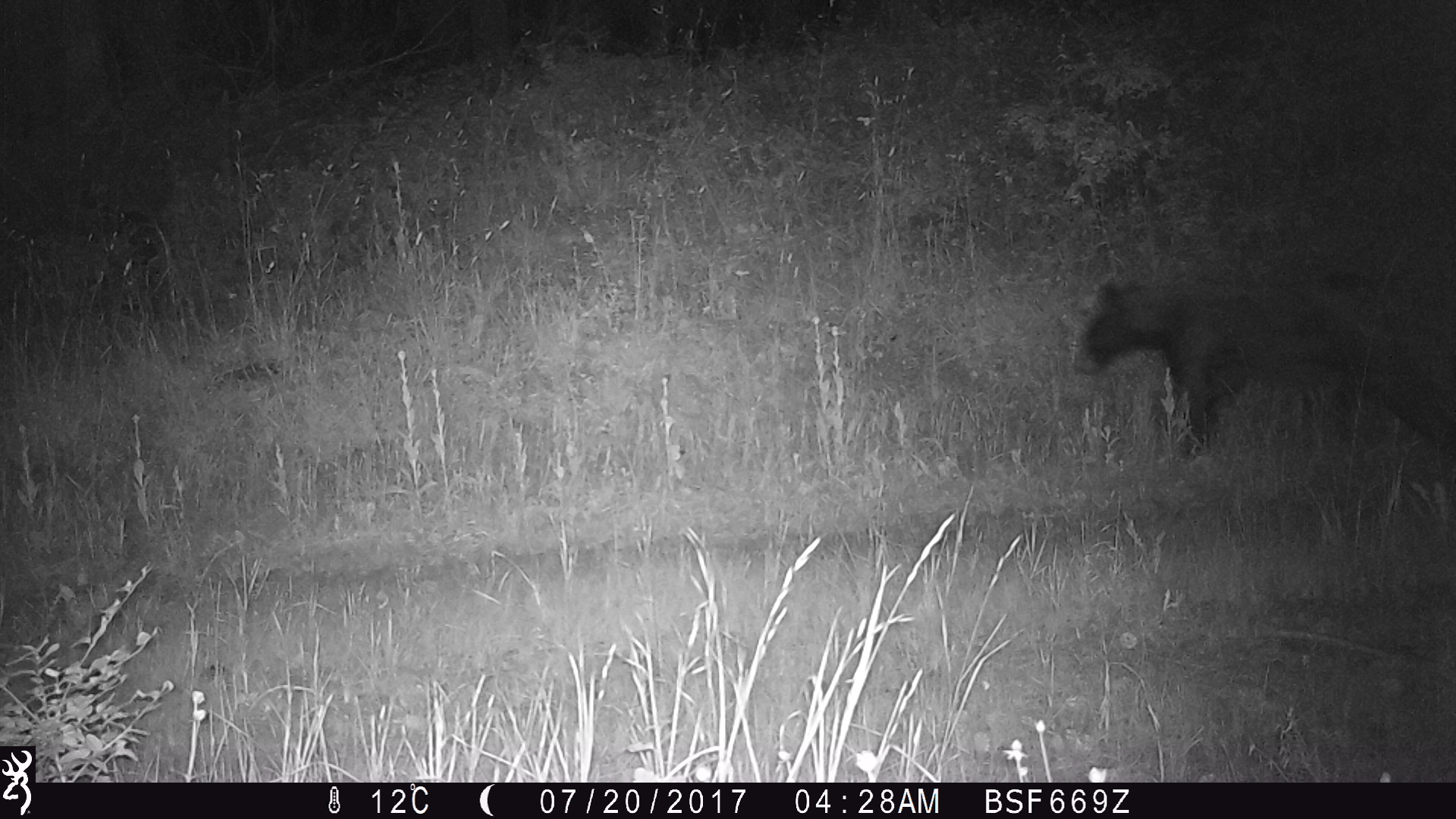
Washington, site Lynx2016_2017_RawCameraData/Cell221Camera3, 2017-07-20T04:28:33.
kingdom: Animalia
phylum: Chordata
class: Mammalia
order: Carnivora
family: Ursidae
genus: Ursus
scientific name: Ursus americanus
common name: american black bear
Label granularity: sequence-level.